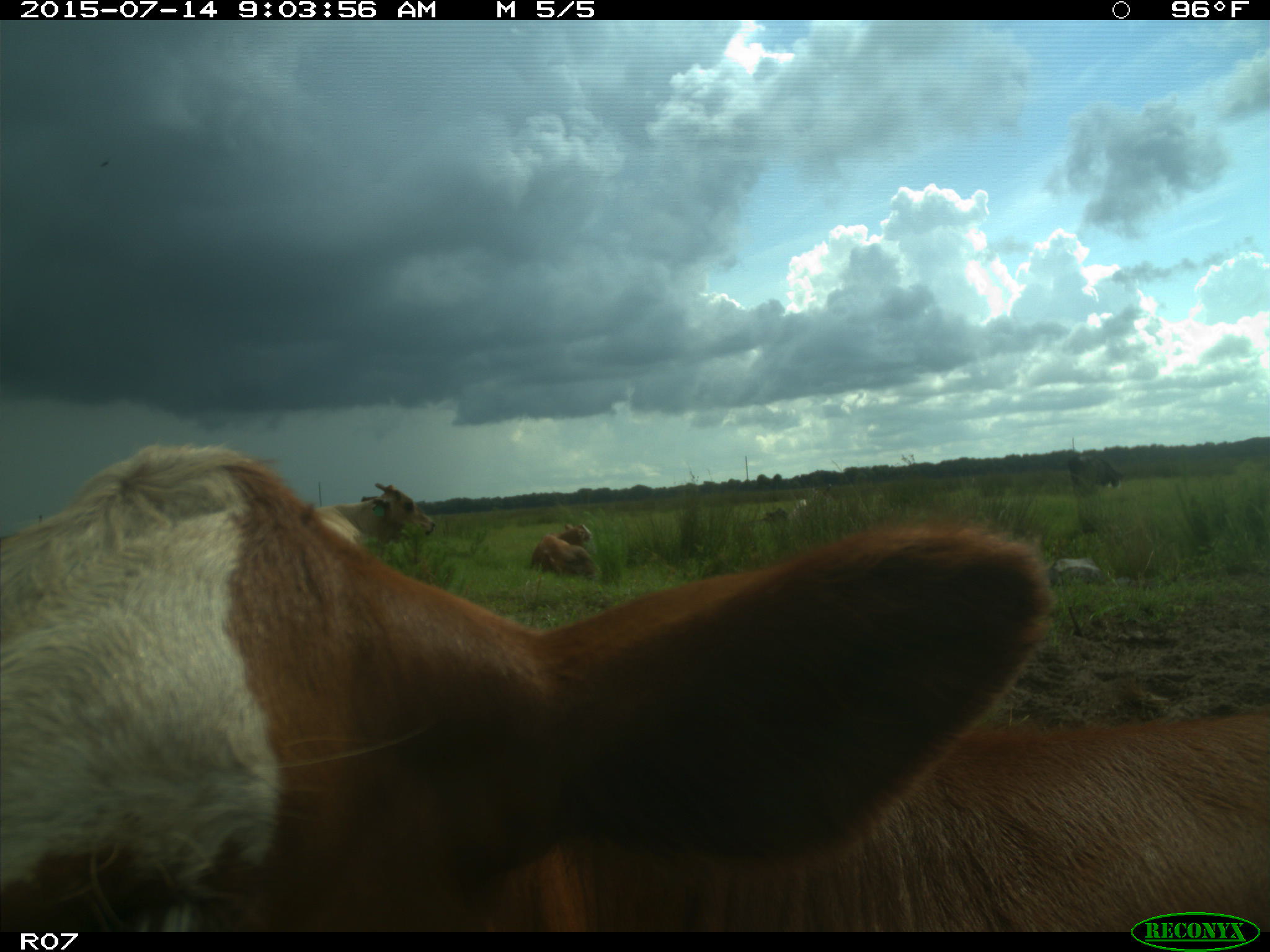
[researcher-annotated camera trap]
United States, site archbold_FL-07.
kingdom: Animalia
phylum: Chordata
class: Mammalia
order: Artiodactyla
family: Bovidae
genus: Bos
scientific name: Bos taurus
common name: domestic cow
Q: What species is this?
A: Bos taurus (domestic cow).